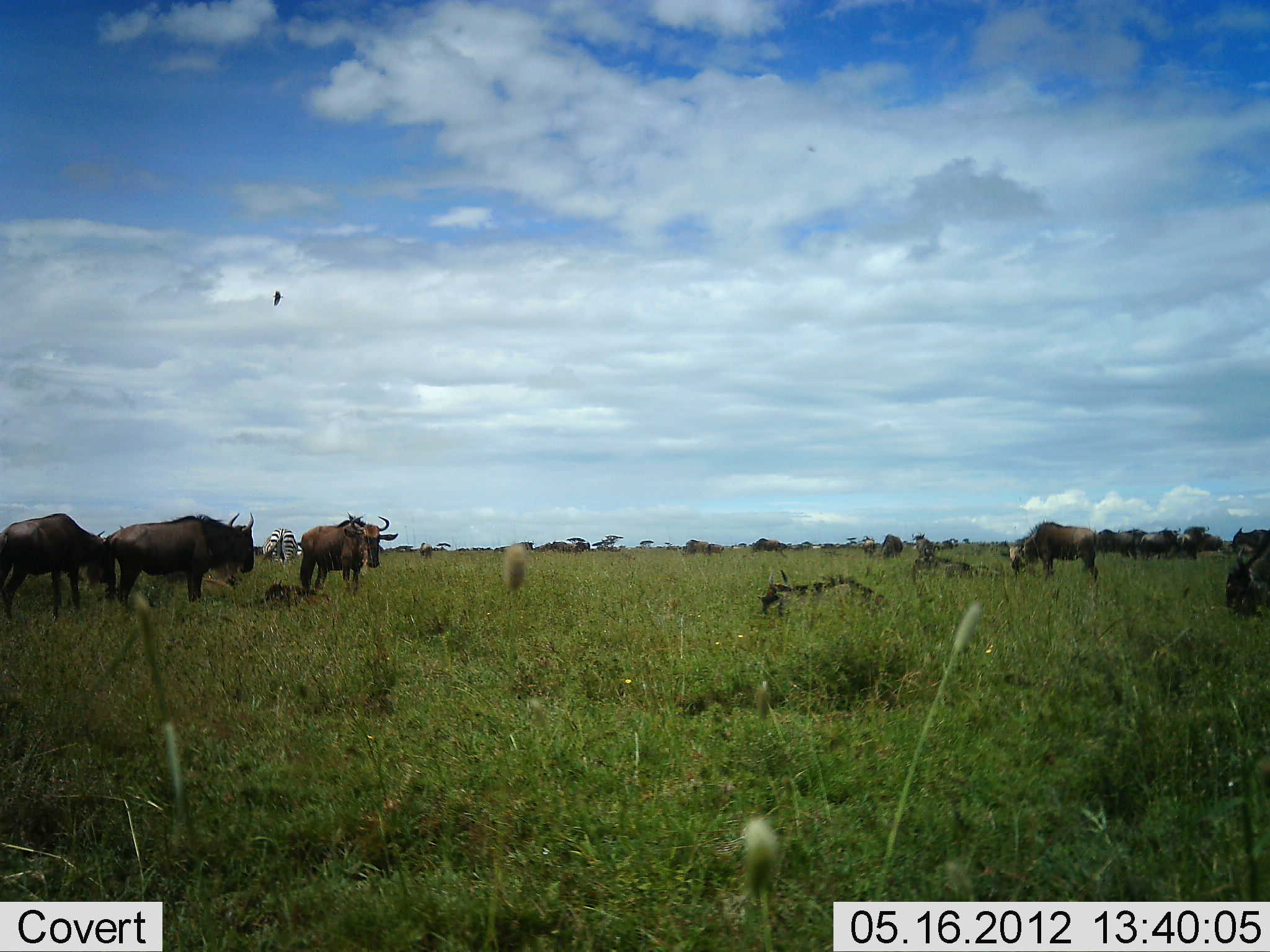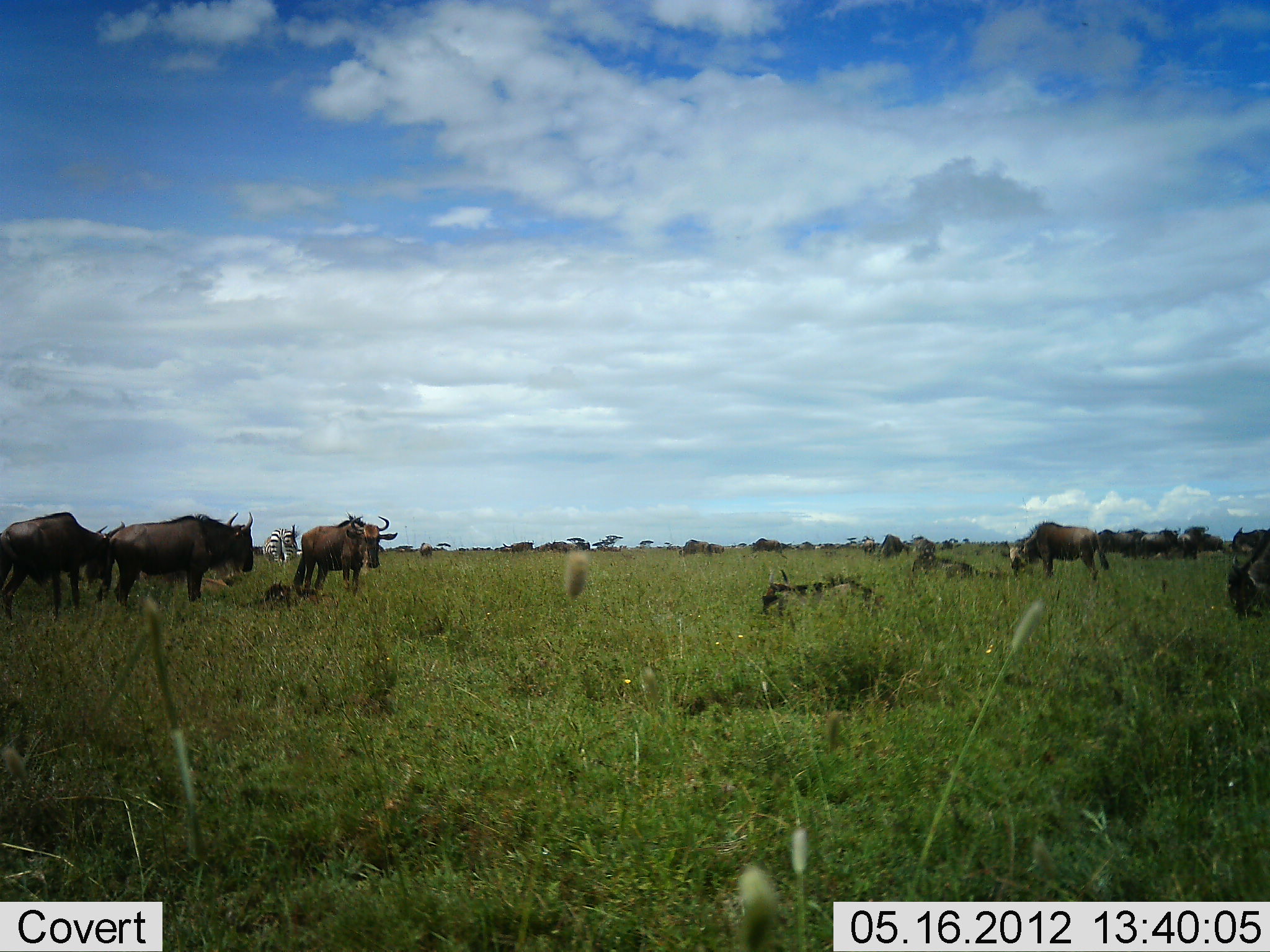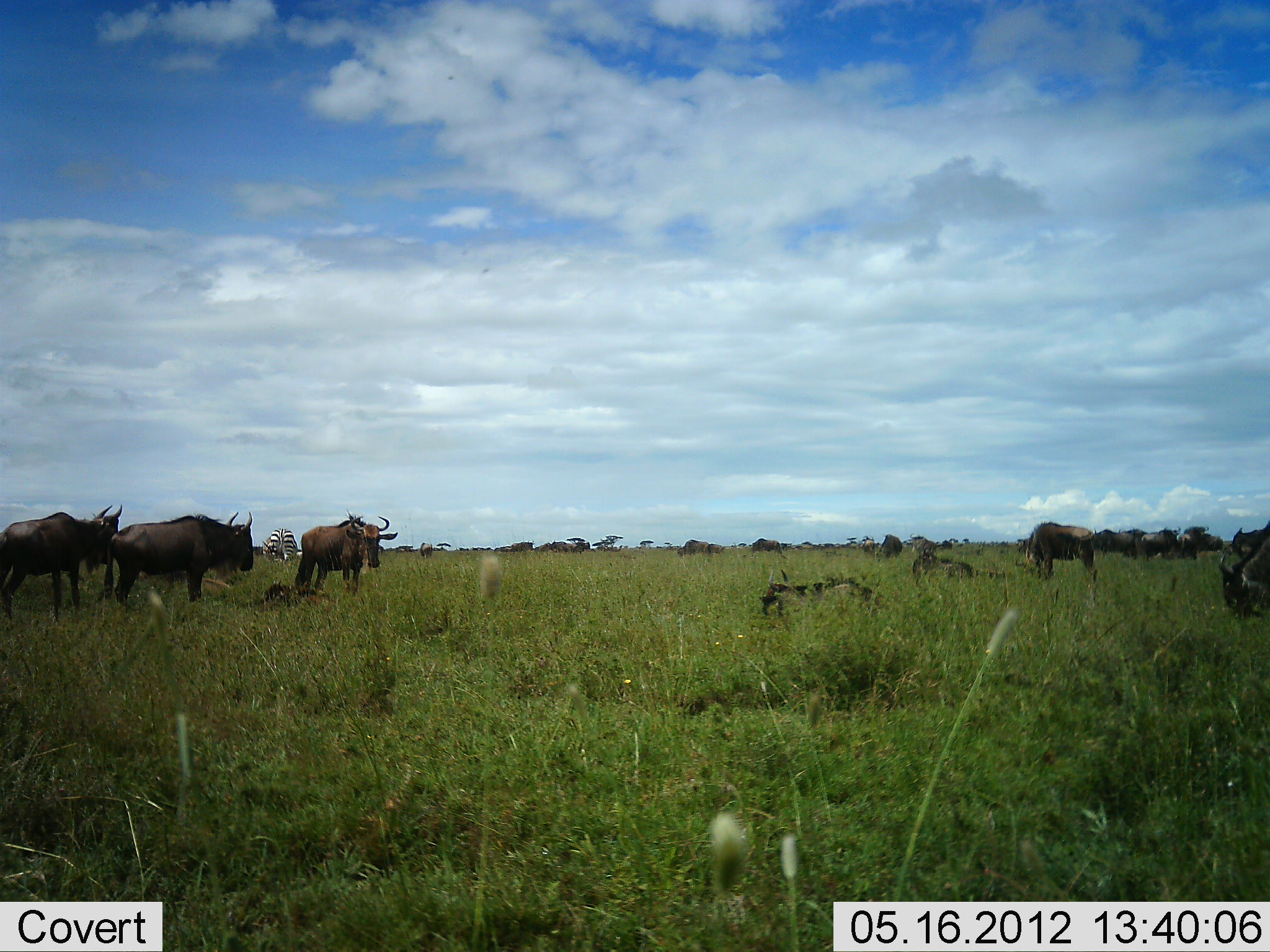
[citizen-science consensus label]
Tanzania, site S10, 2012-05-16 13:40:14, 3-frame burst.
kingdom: Animalia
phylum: Chordata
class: Mammalia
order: Artiodactyla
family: Bovidae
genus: Connochaetes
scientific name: Connochaetes taurinus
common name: blue wildebeest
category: wildebeest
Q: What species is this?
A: Wildebeest (blue wildebeest) (Connochaetes taurinus).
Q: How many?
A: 9.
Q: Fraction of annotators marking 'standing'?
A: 94%.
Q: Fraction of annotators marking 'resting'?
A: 41%.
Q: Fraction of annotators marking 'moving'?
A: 18%.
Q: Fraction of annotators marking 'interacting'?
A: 6%.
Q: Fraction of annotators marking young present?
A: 24%.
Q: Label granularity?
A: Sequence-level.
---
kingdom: Animalia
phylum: Chordata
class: Mammalia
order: Perissodactyla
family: Equidae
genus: Equus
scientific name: Equus quagga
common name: plains zebra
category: zebra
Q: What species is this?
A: Zebra (plains zebra) (Equus quagga).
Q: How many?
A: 1.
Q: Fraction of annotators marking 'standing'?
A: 80%.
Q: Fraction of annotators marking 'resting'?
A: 0%.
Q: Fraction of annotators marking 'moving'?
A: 0%.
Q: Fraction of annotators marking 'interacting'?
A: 0%.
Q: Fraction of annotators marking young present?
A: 0%.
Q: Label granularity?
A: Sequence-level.